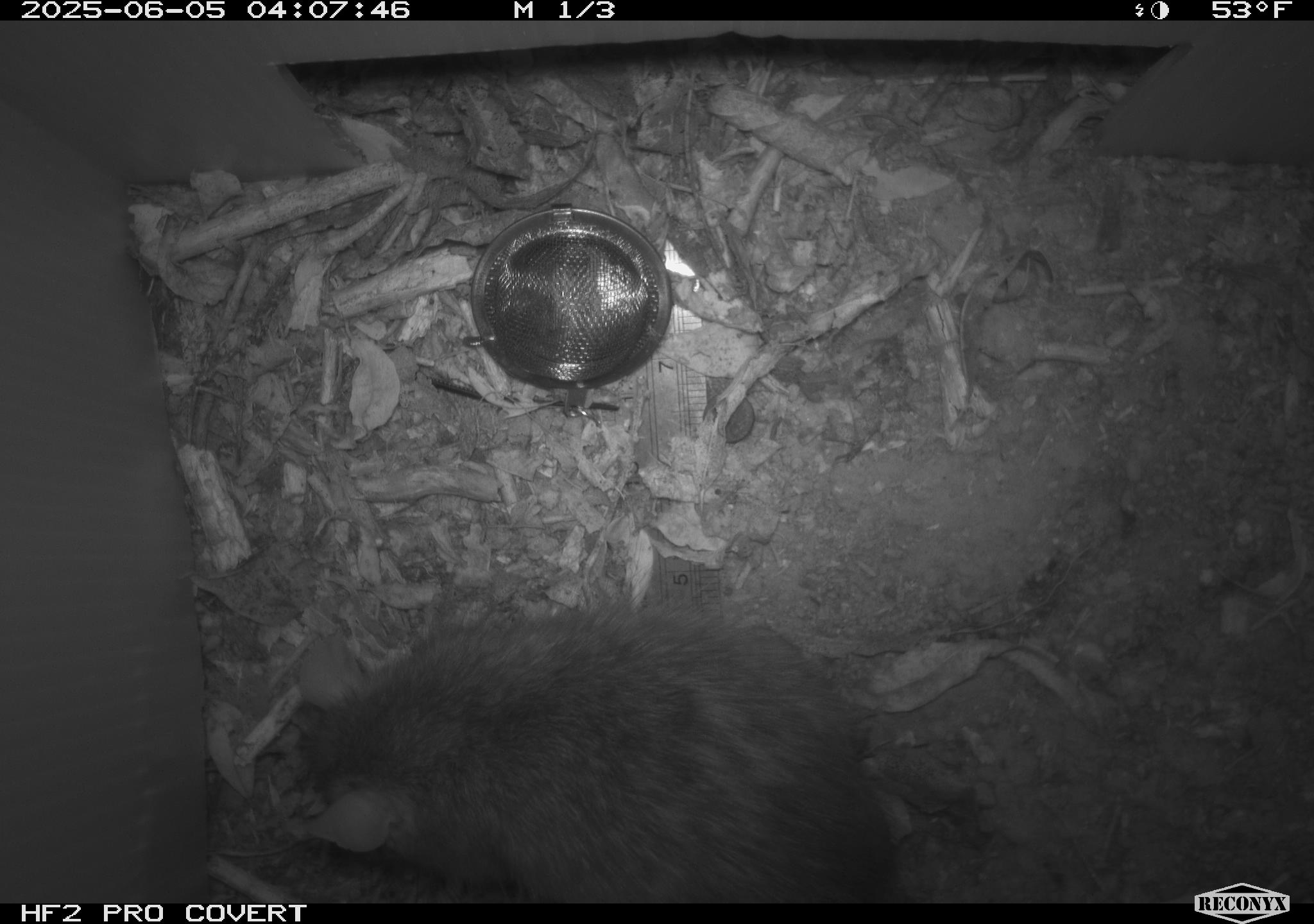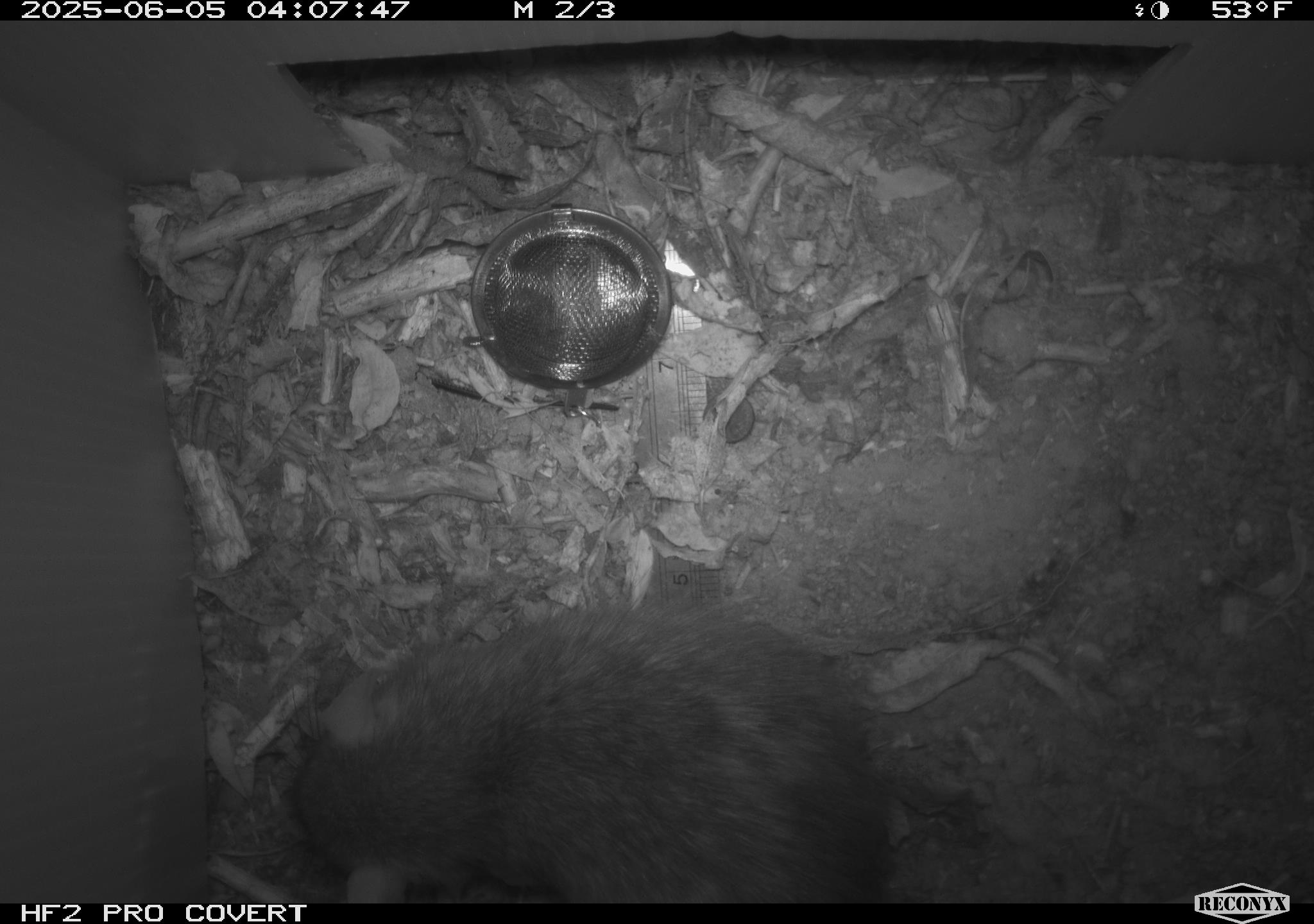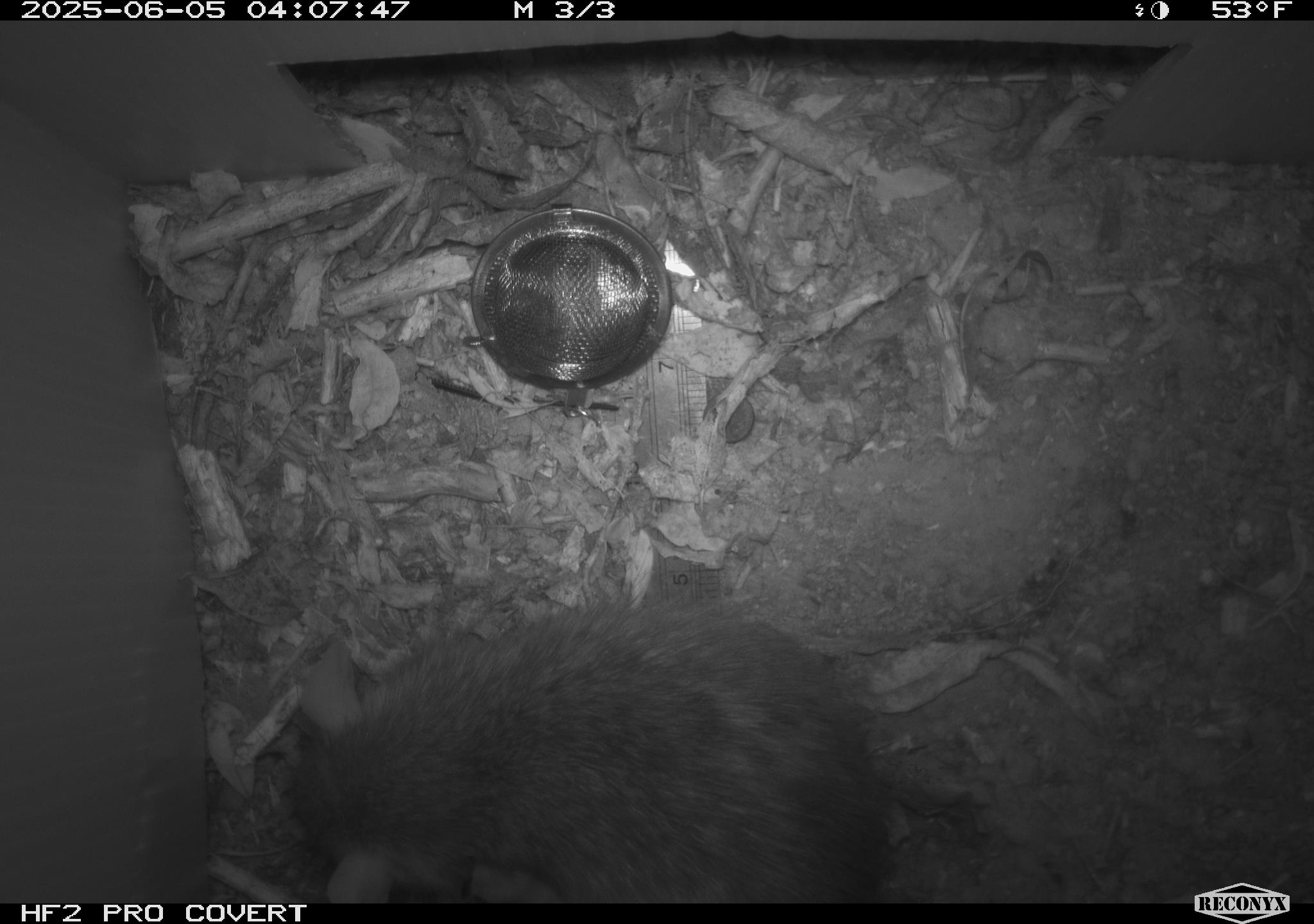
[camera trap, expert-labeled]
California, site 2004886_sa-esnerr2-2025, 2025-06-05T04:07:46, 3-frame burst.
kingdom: Animalia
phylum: Chordata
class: Mammalia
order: Rodentia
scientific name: Rodentia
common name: rodent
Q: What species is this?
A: Rodent (Rodentia).